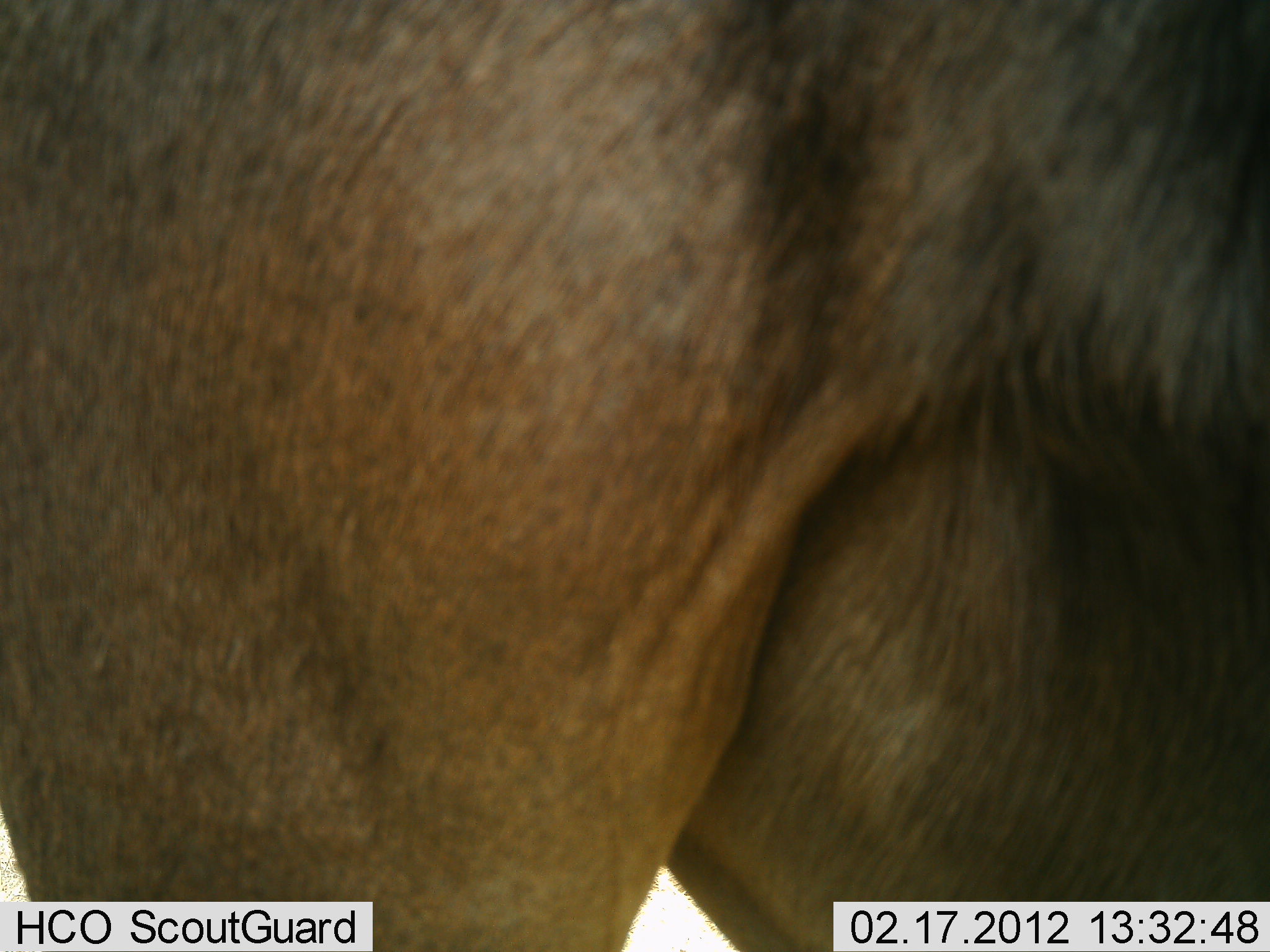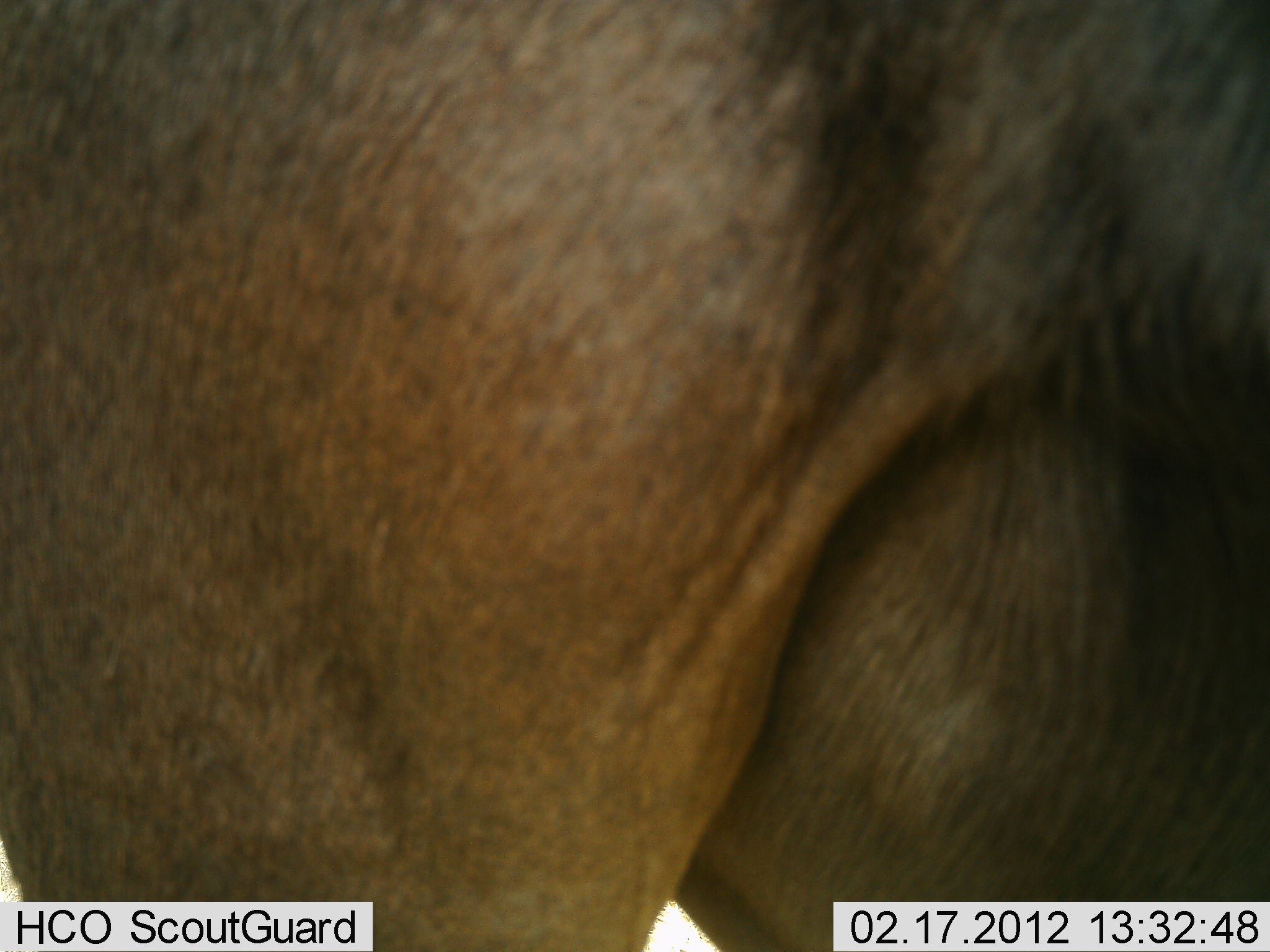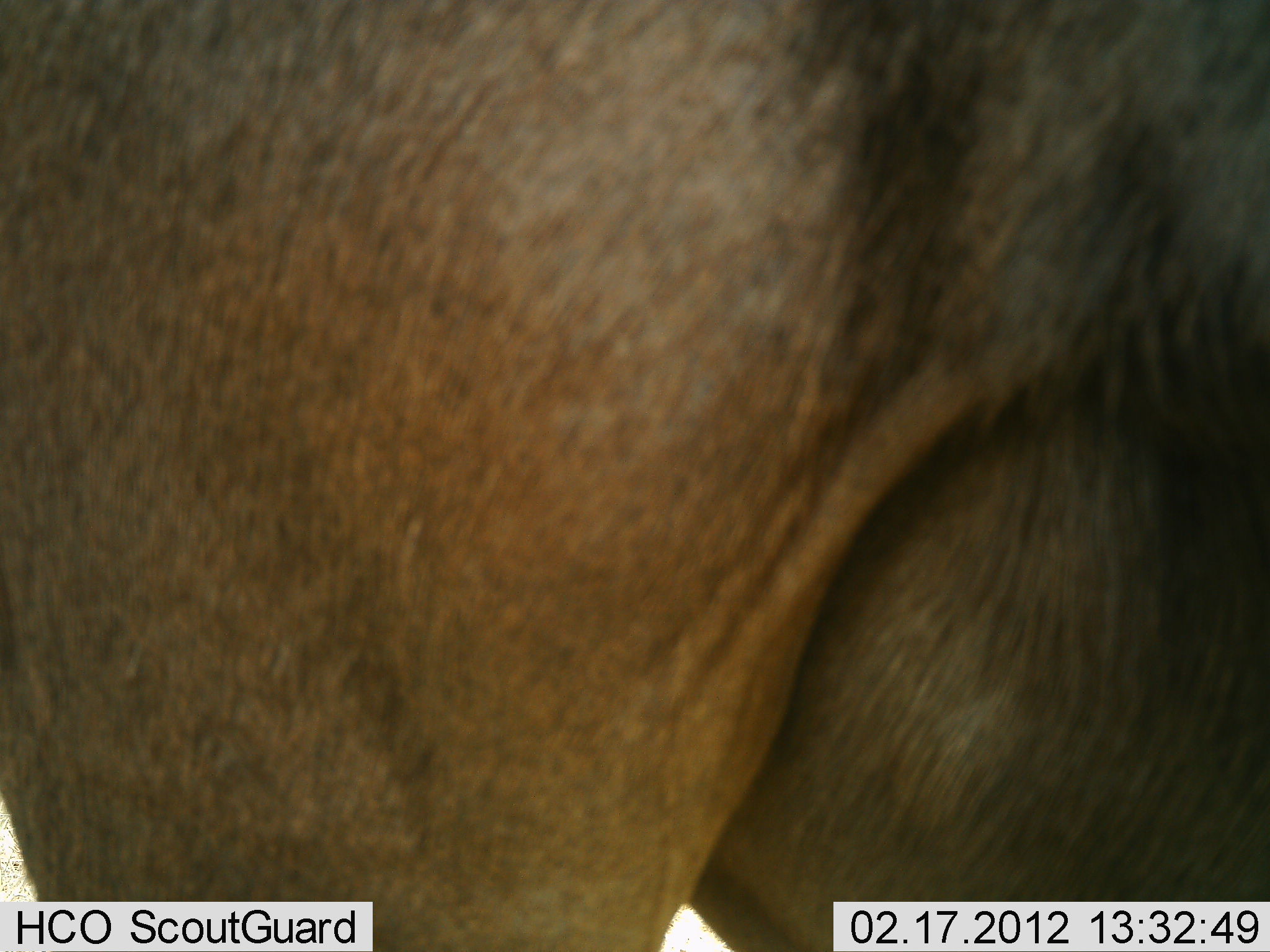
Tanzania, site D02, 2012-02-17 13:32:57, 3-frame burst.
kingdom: Animalia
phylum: Chordata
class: Mammalia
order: Artiodactyla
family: Bovidae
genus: Connochaetes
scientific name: Connochaetes taurinus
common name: blue wildebeest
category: wildebeest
Wildebeest (blue wildebeest) (Connochaetes taurinus), count 1. Behavior (volunteer vote fractions): standing 94%, resting 0%, moving 6%, interacting 0%. Young present (vote fraction): 0%. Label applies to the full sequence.